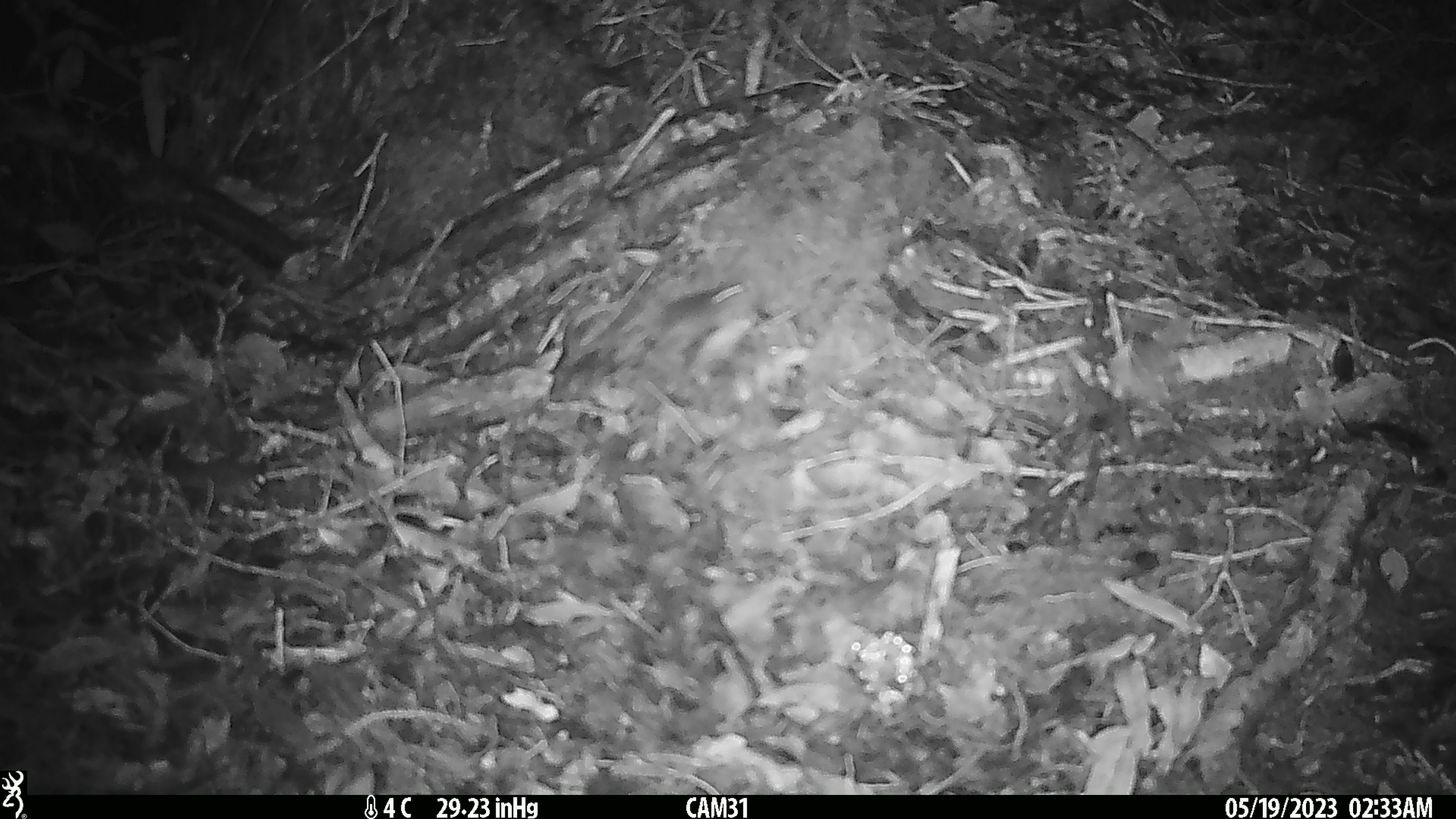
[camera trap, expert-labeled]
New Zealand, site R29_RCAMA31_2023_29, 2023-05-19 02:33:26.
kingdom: Animalia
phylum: Chordata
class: Mammalia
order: Rodentia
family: Muridae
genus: Mus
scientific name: Mus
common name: mouse